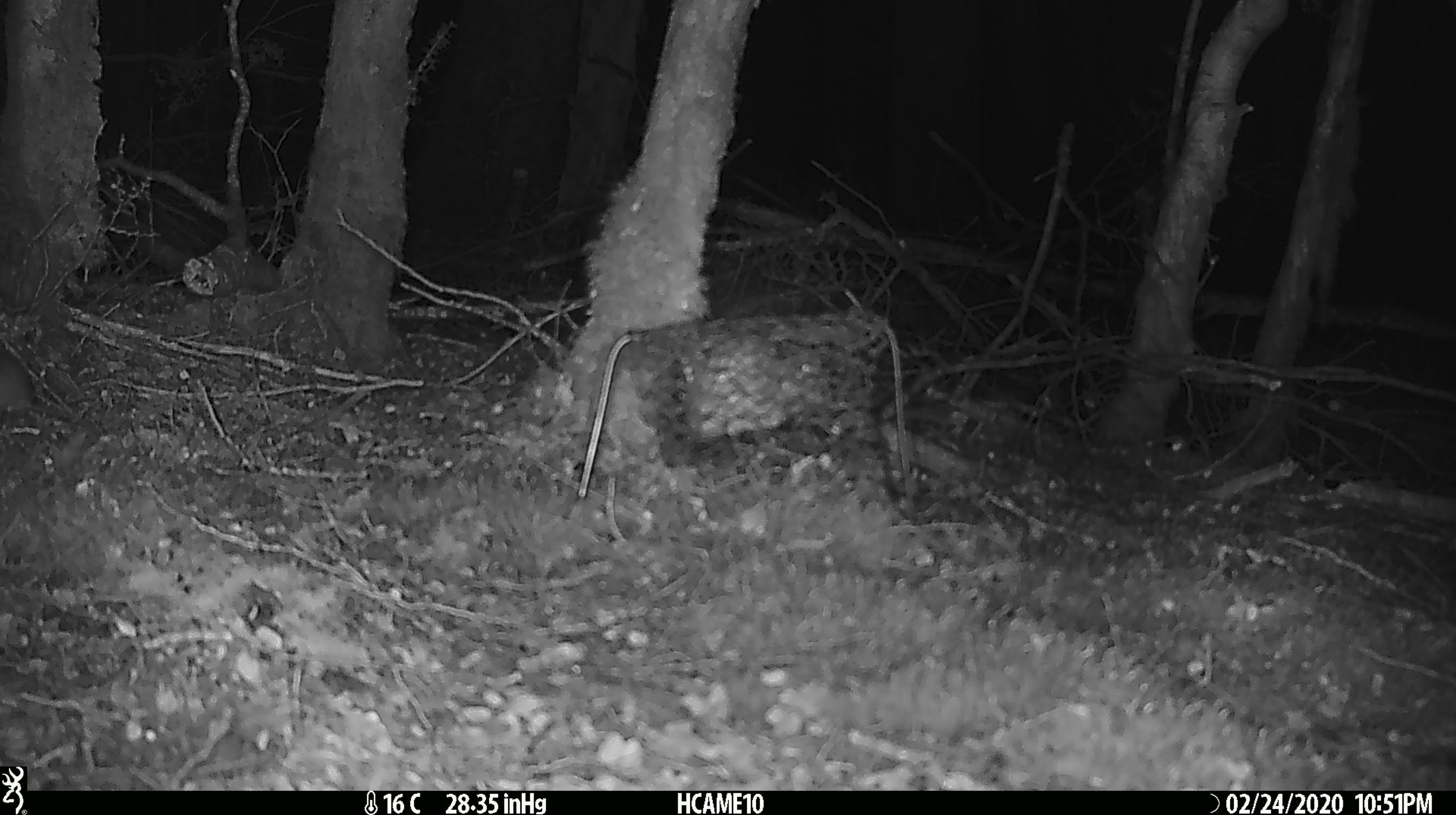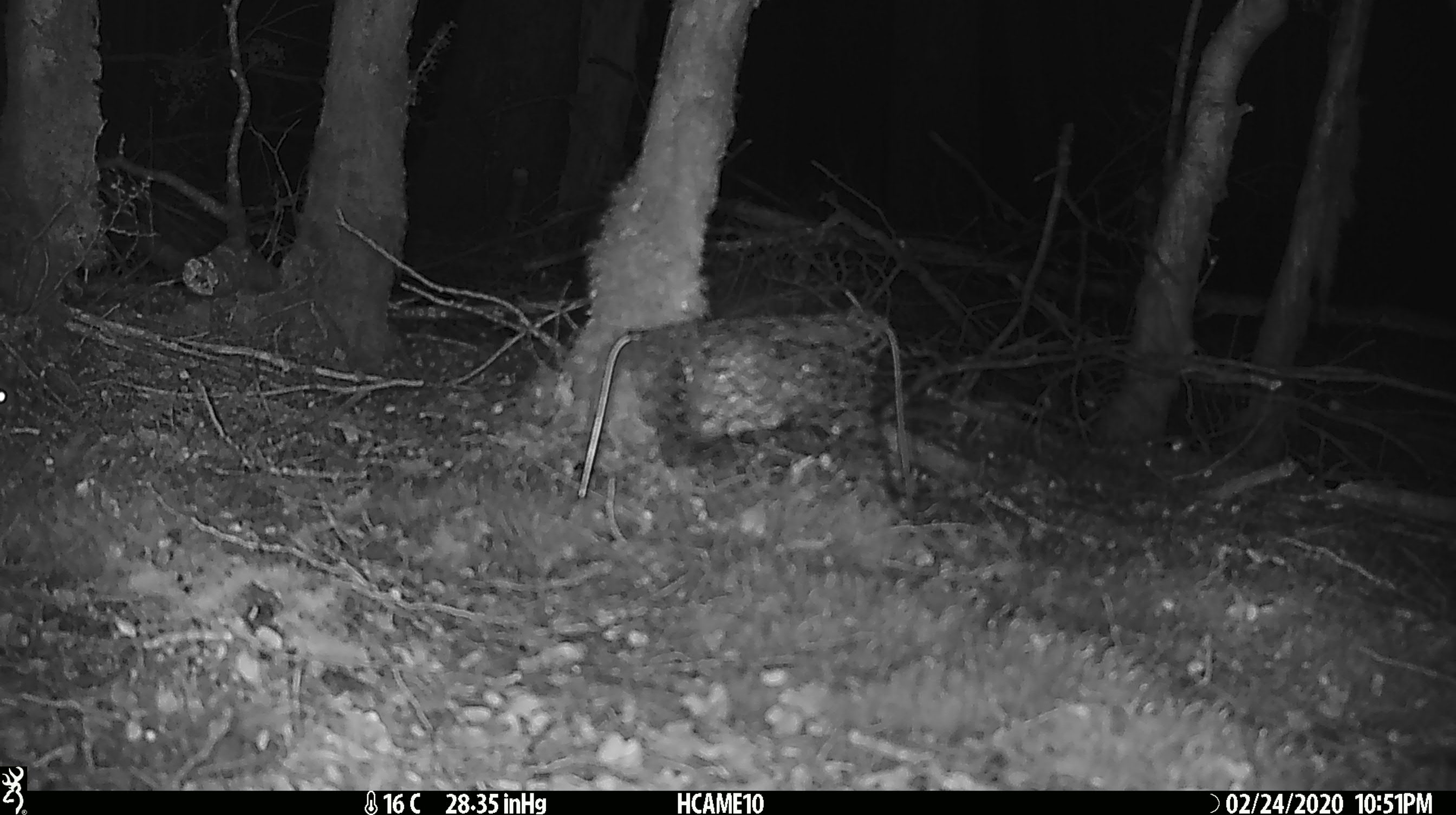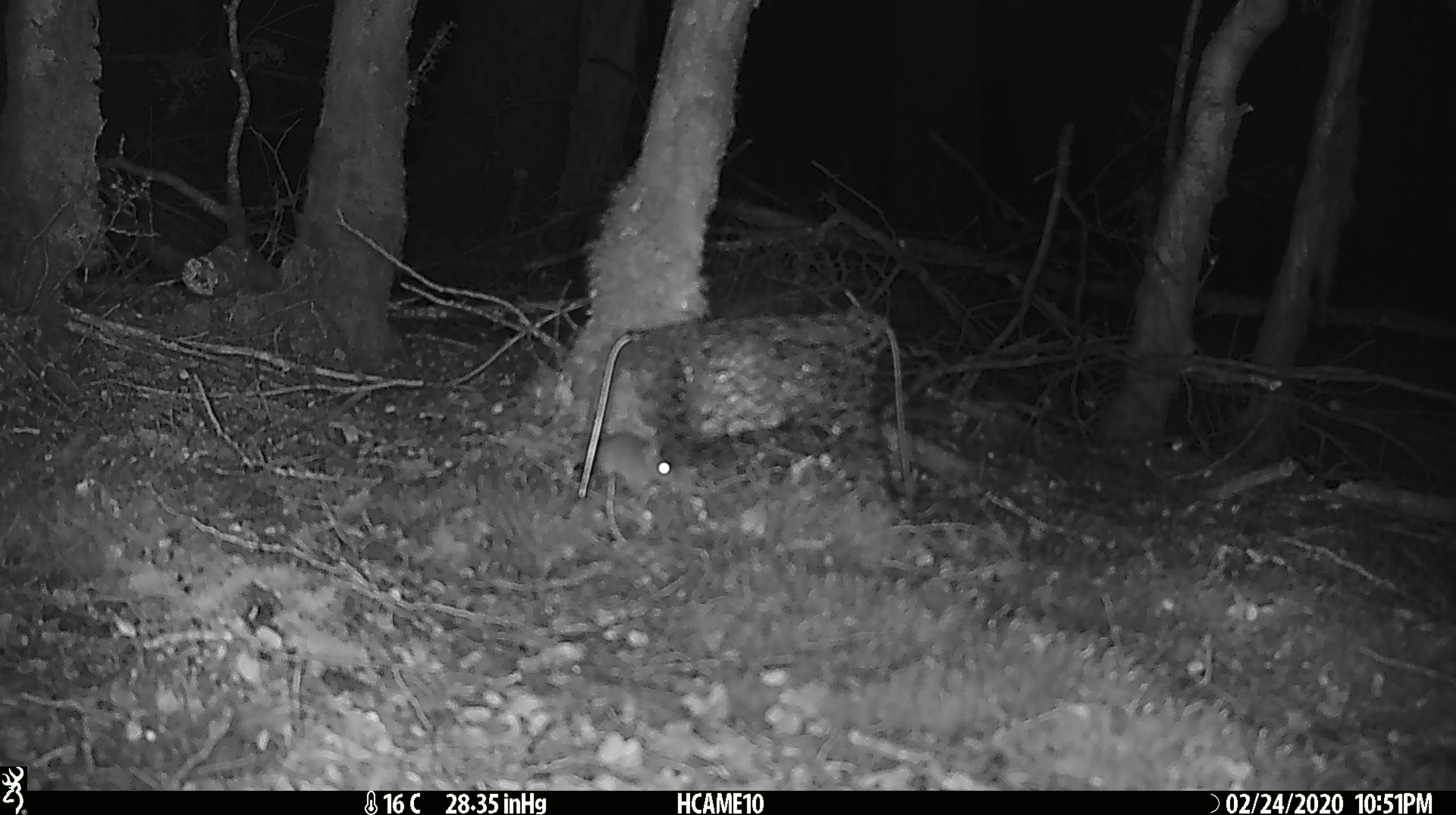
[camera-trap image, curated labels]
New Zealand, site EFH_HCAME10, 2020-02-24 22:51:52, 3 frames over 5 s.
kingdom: Animalia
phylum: Chordata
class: Mammalia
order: Rodentia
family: Muridae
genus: Mus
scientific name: Mus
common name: mouse